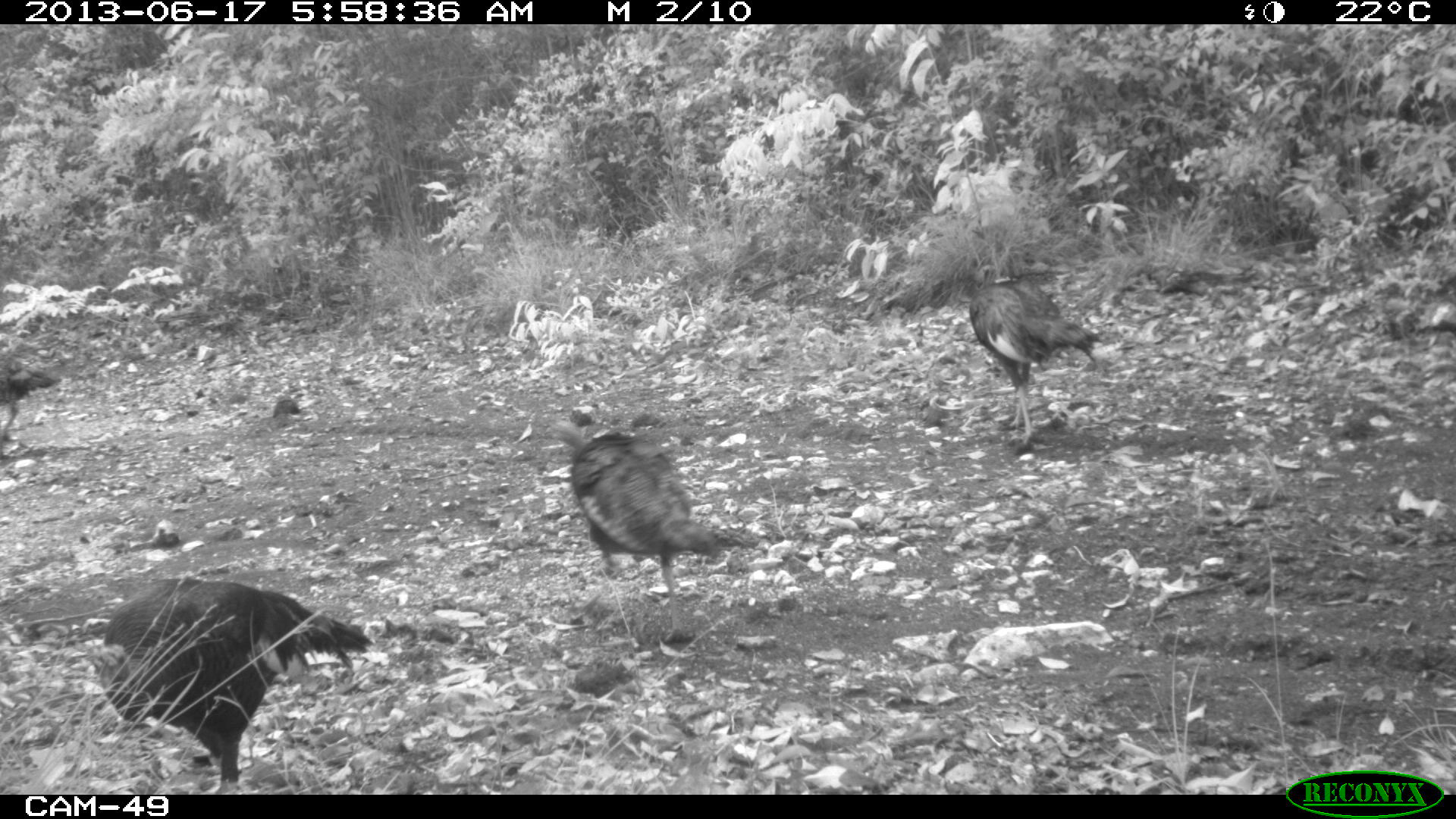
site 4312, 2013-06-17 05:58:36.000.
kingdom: Animalia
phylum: Chordata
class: Aves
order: Galliformes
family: Phasianidae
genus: Meleagris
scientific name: Meleagris ocellata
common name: ocellated turkey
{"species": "Meleagris ocellata (ocellated turkey)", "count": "4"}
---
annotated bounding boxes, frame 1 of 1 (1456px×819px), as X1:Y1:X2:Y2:
meleagris ocellata: 84:574:371:790; 549:419:722:643; 967:263:1104:443; 0:352:64:441